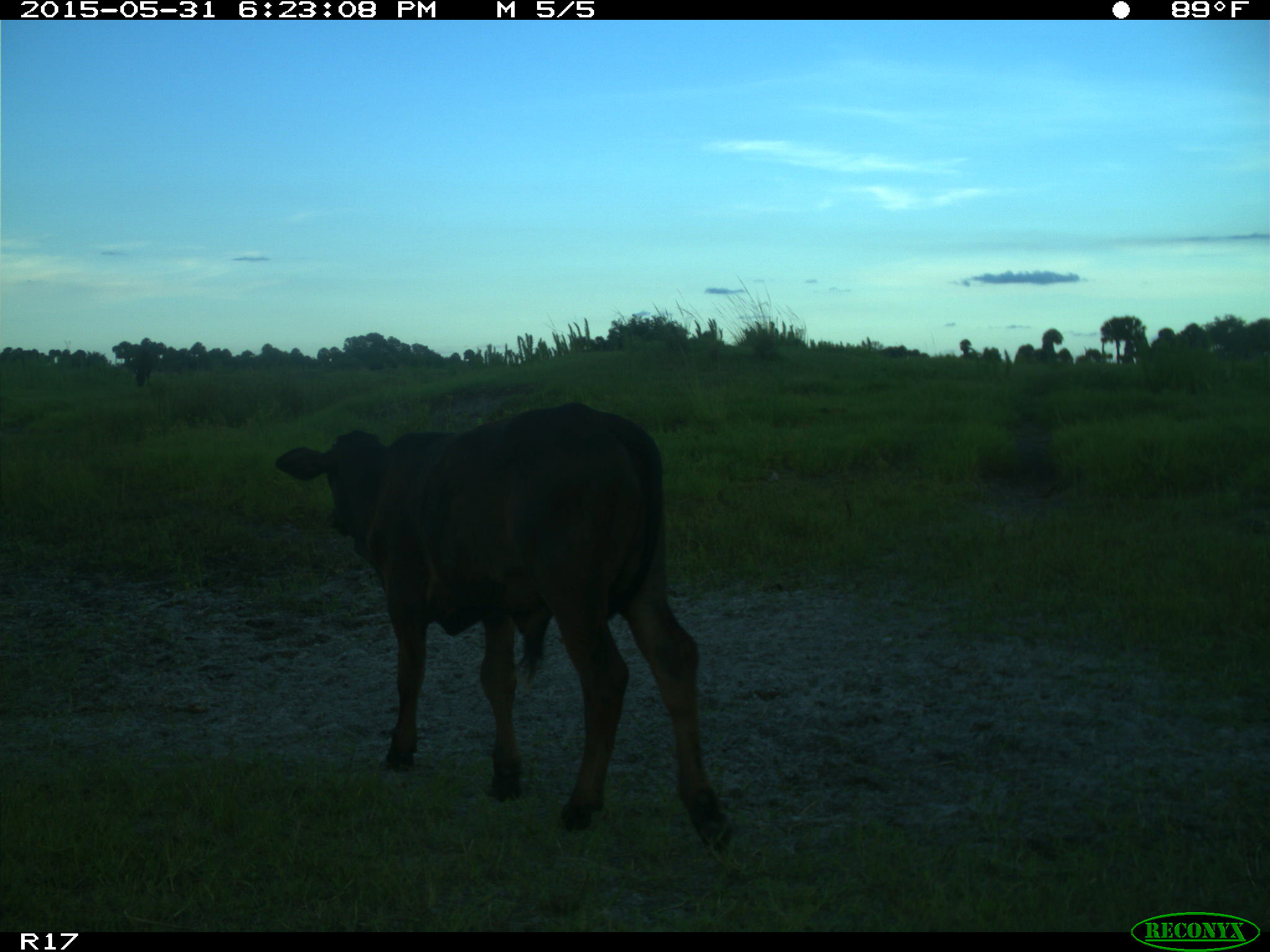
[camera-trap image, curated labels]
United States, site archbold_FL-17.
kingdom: Animalia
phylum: Chordata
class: Mammalia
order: Artiodactyla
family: Bovidae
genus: Bos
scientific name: Bos taurus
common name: domestic cow